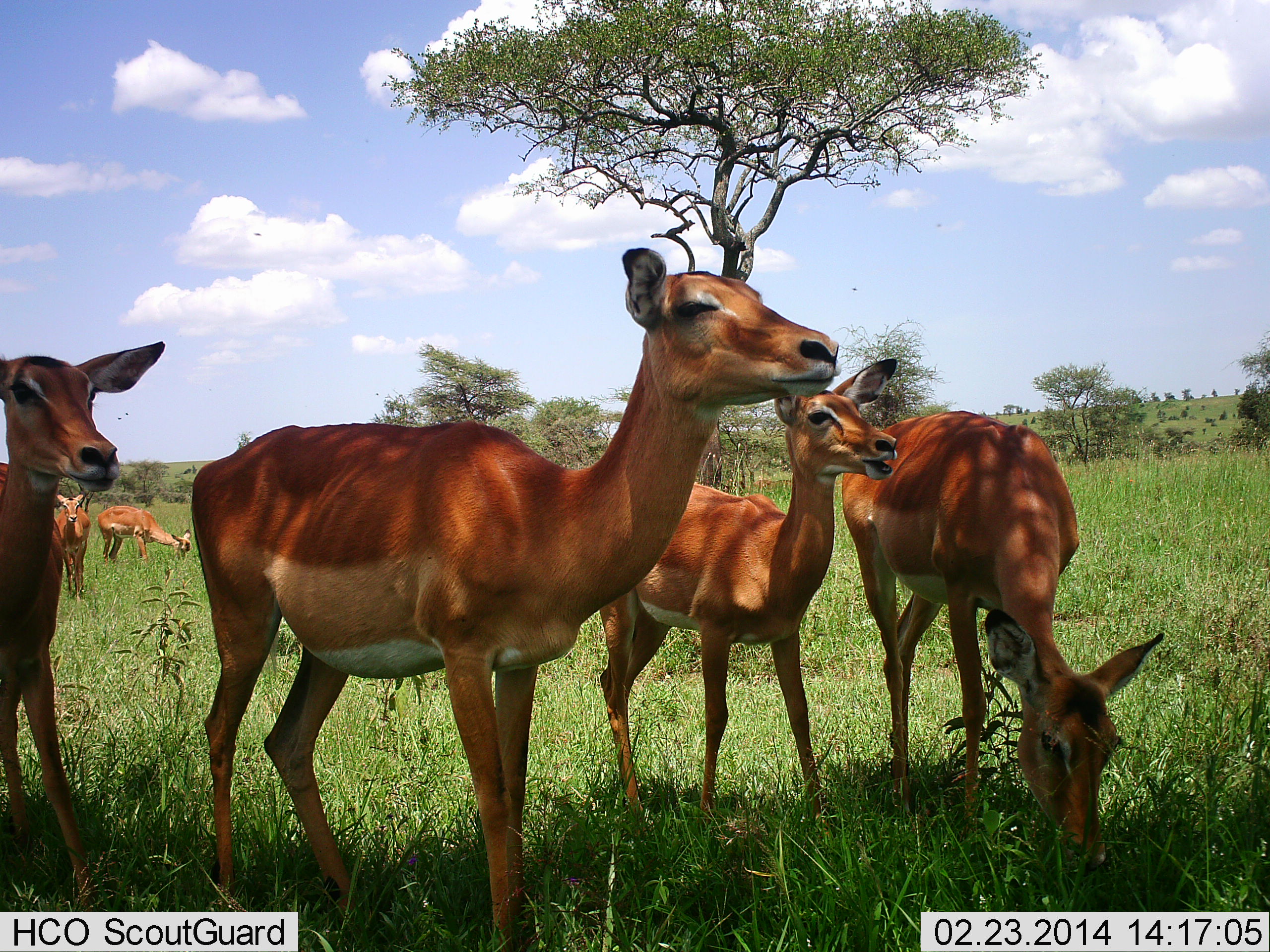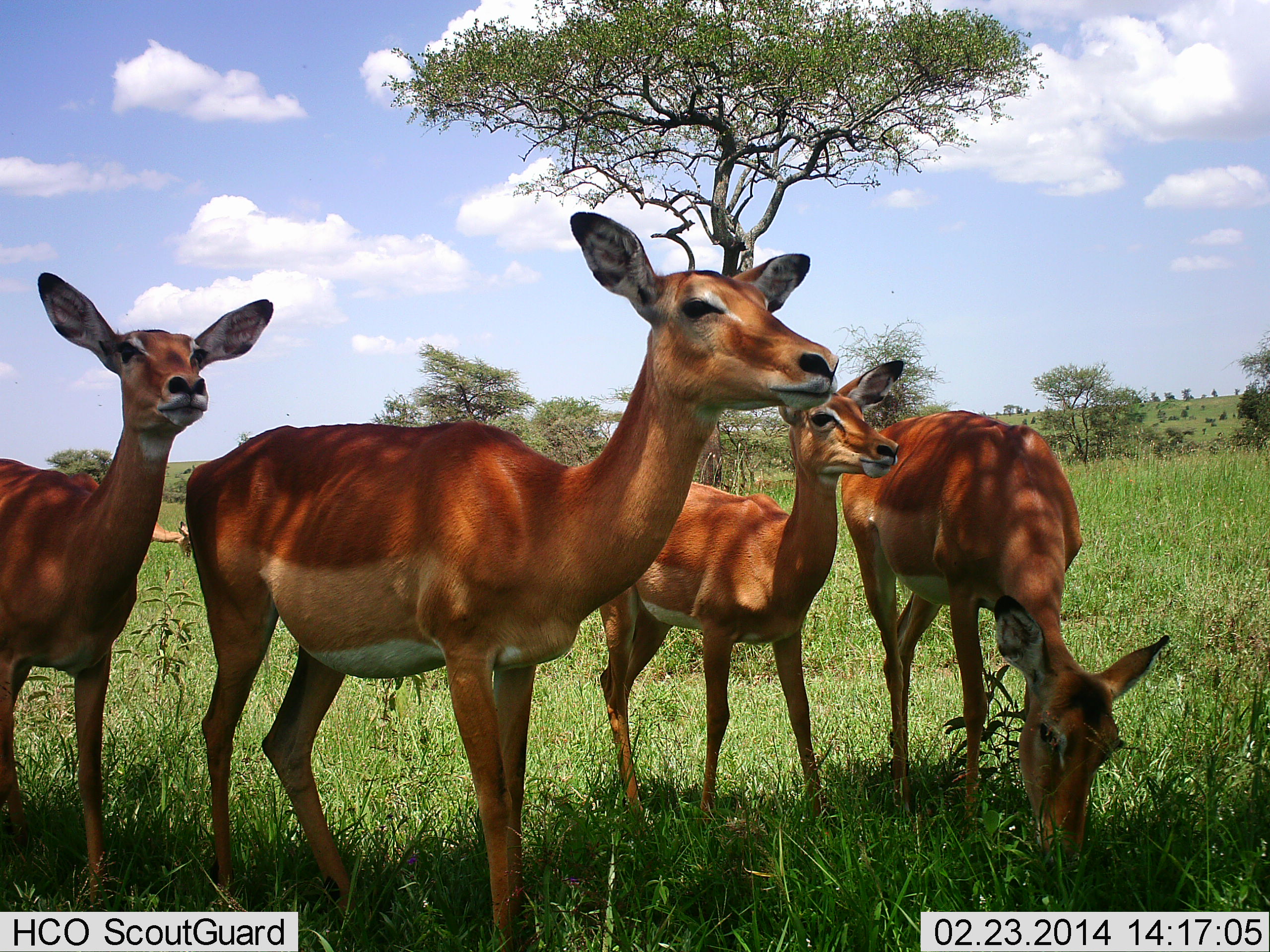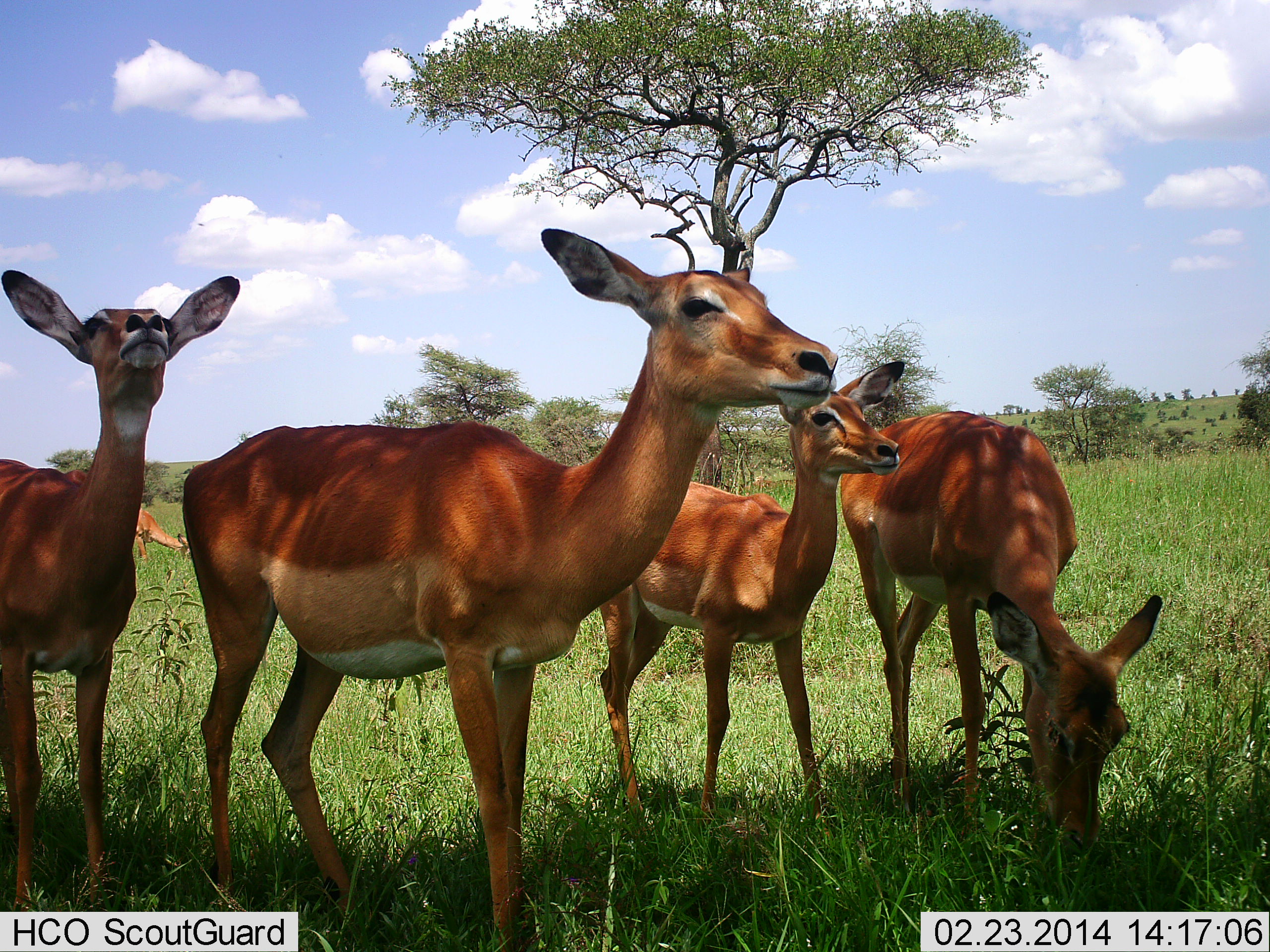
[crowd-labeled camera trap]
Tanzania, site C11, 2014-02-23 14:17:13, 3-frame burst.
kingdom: Animalia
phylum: Chordata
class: Mammalia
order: Artiodactyla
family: Bovidae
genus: Aepyceros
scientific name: Aepyceros melampus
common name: impala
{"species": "impala (Aepyceros melampus)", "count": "6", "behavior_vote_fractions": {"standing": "90%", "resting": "0%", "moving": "20%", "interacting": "0%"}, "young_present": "20%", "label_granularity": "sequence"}